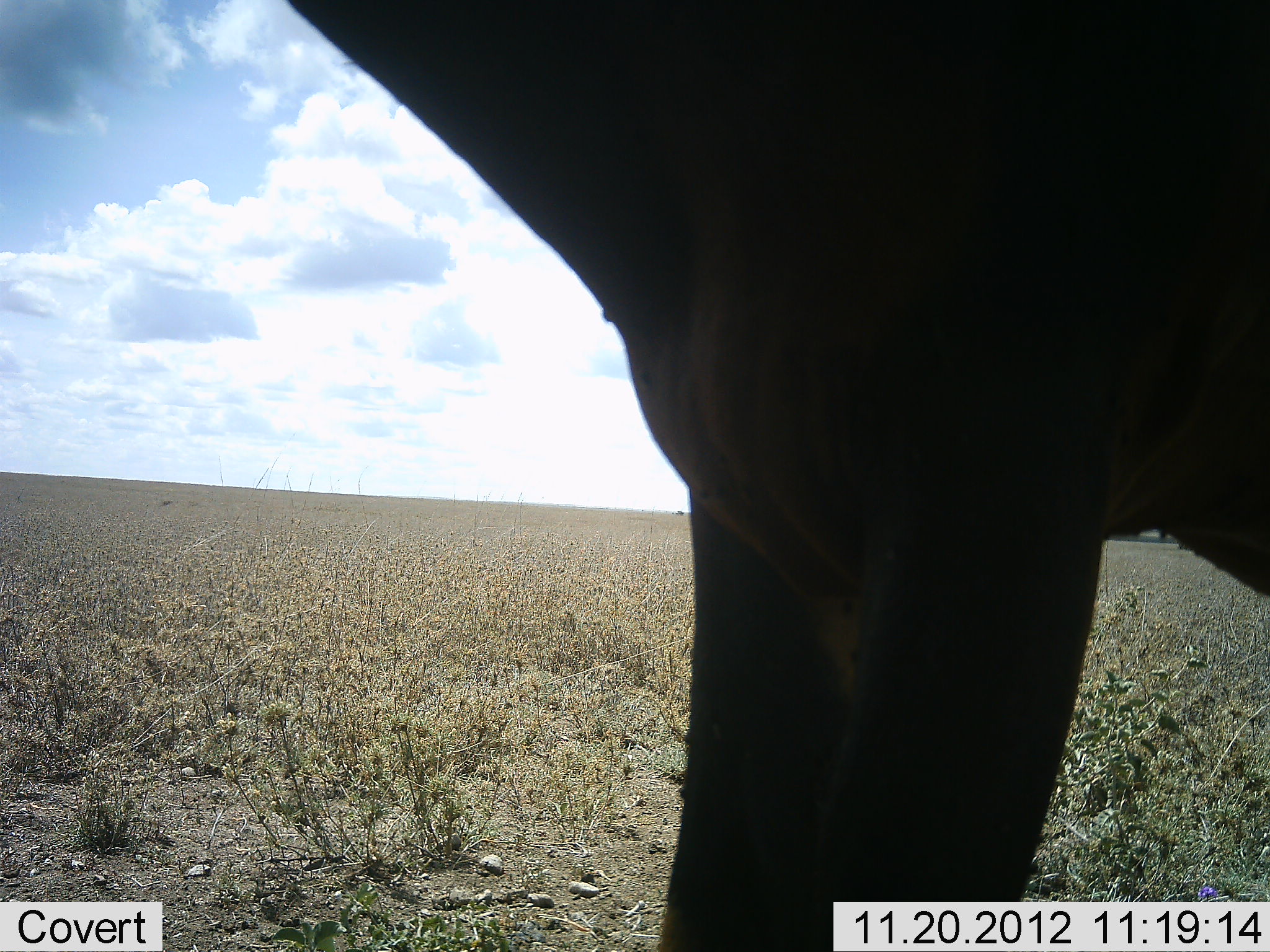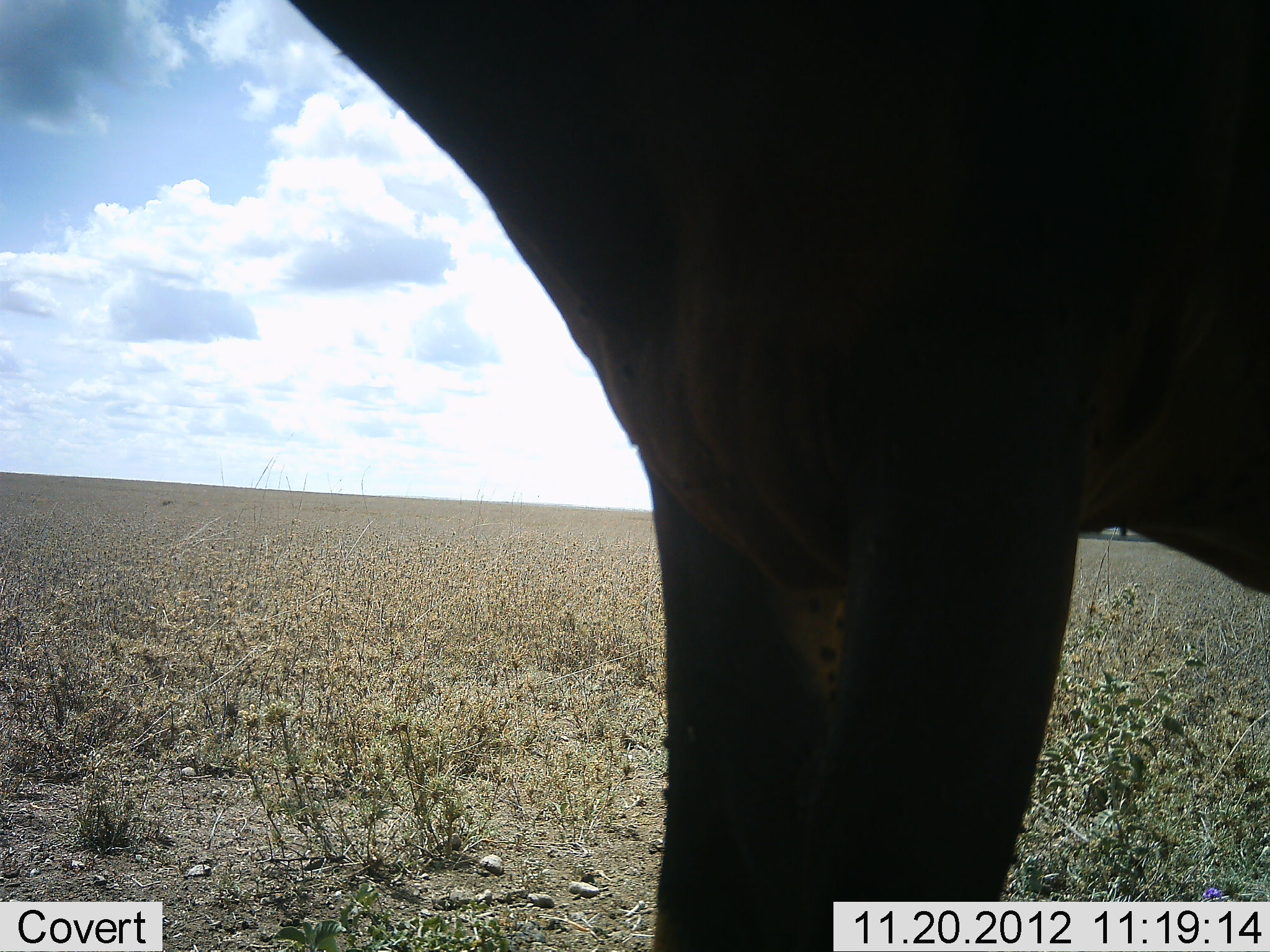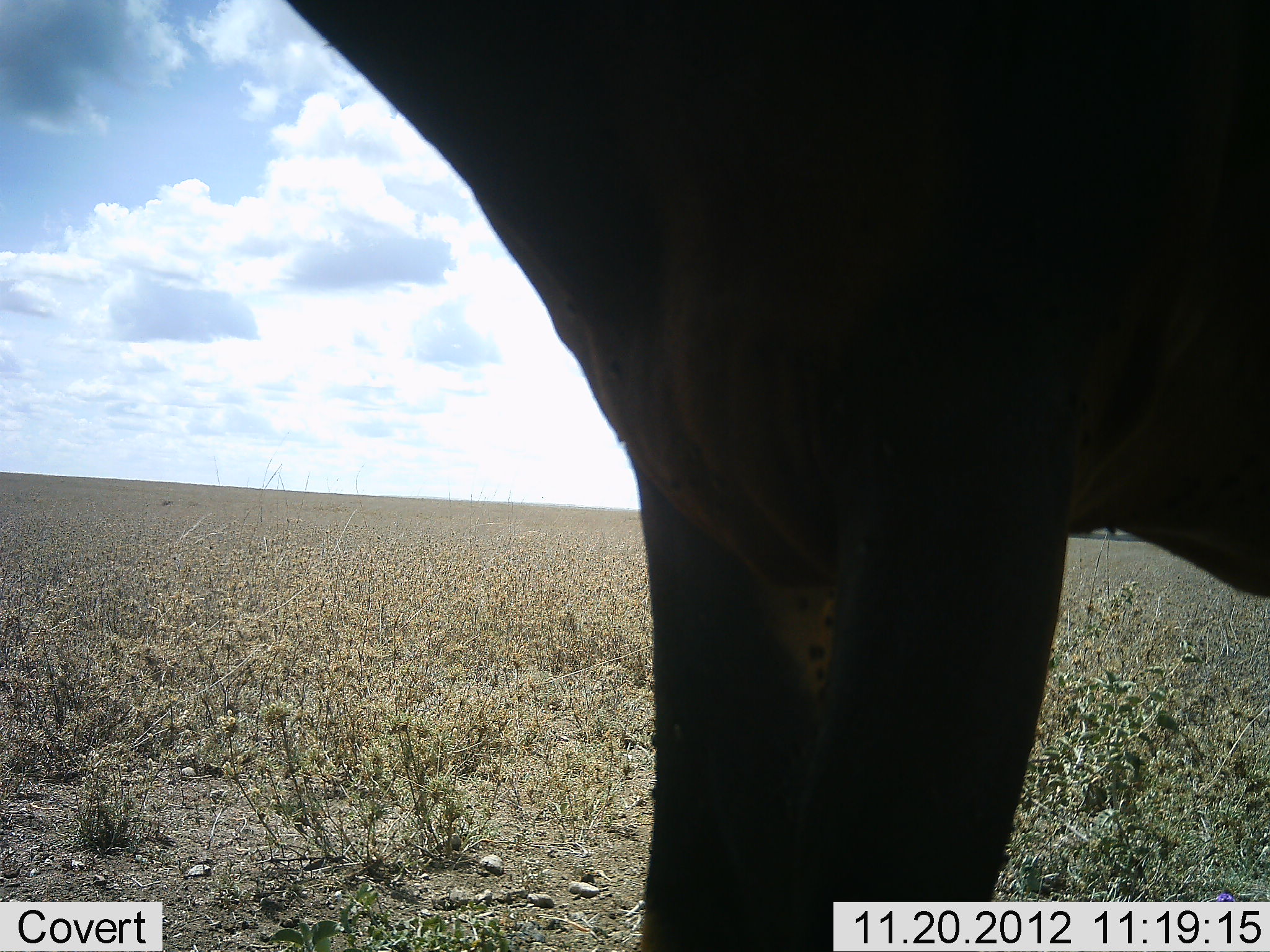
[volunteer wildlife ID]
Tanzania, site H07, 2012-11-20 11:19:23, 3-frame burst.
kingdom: Animalia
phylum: Chordata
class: Mammalia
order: Artiodactyla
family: Bovidae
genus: Connochaetes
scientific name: Connochaetes taurinus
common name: blue wildebeest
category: wildebeest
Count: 1.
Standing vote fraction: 100%.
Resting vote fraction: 0%.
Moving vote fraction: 0%.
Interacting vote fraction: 0%.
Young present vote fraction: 0%.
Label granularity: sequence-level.